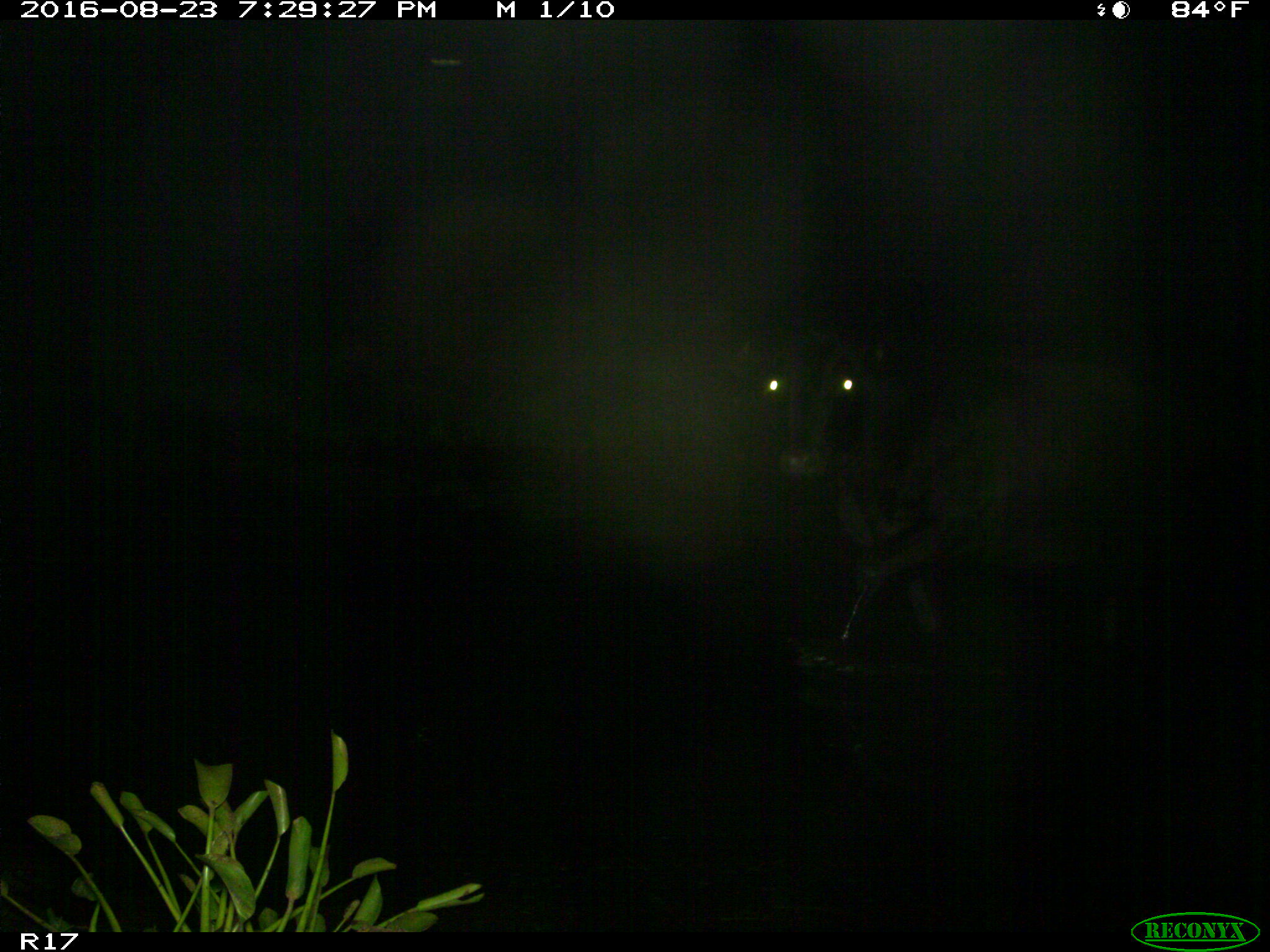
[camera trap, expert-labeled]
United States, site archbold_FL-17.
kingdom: Animalia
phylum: Chordata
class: Mammalia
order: Artiodactyla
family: Bovidae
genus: Bos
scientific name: Bos taurus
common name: domestic cow